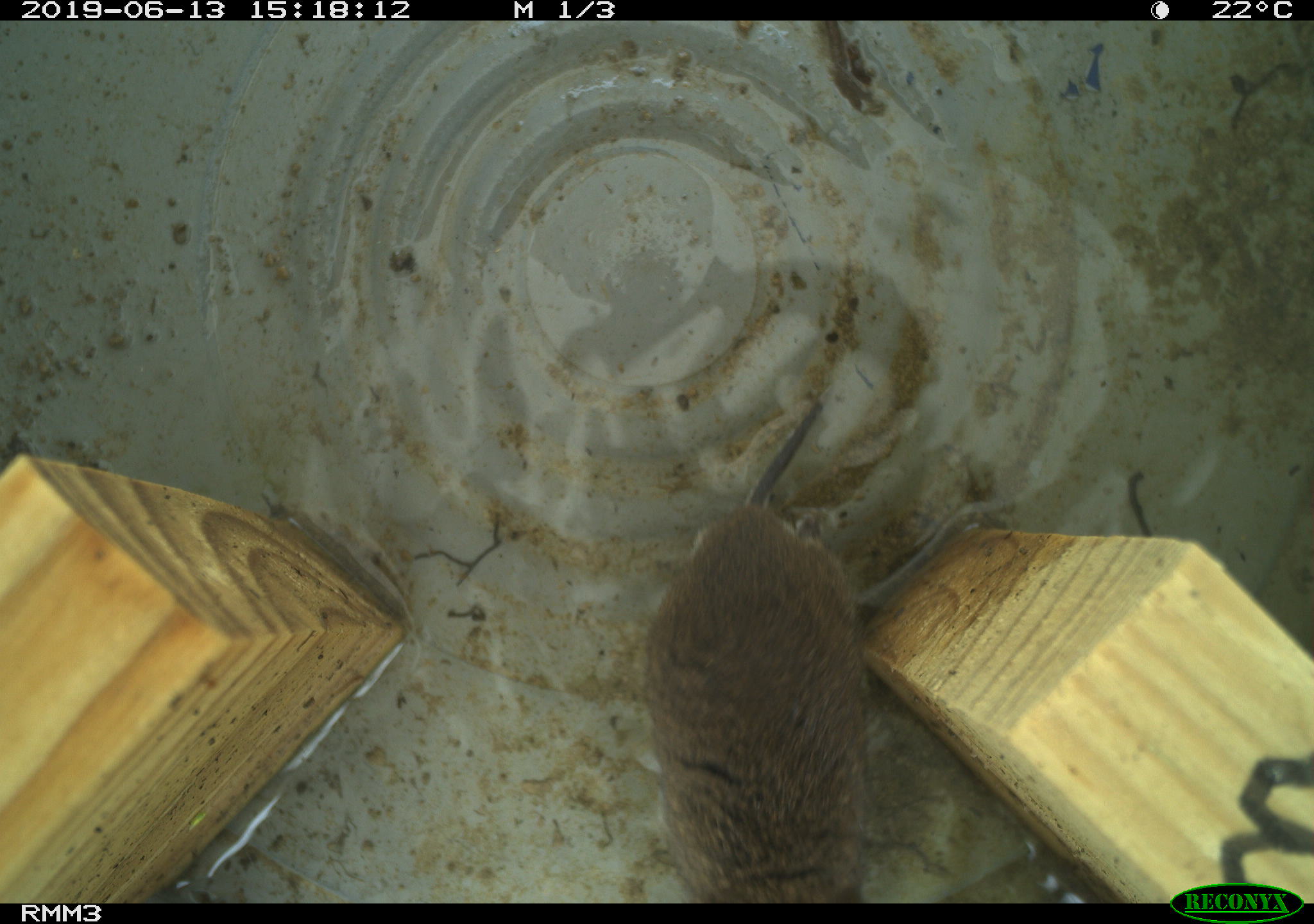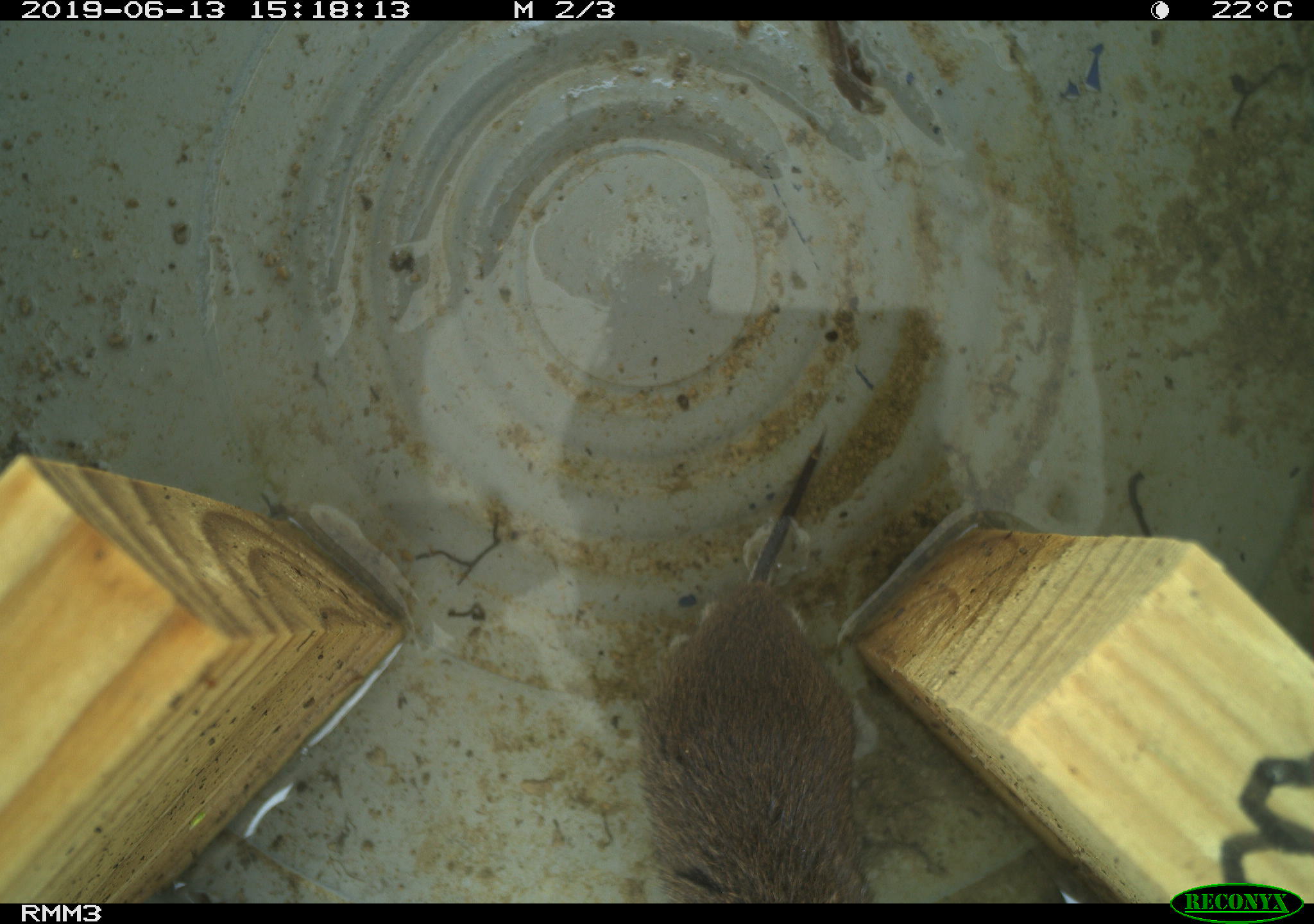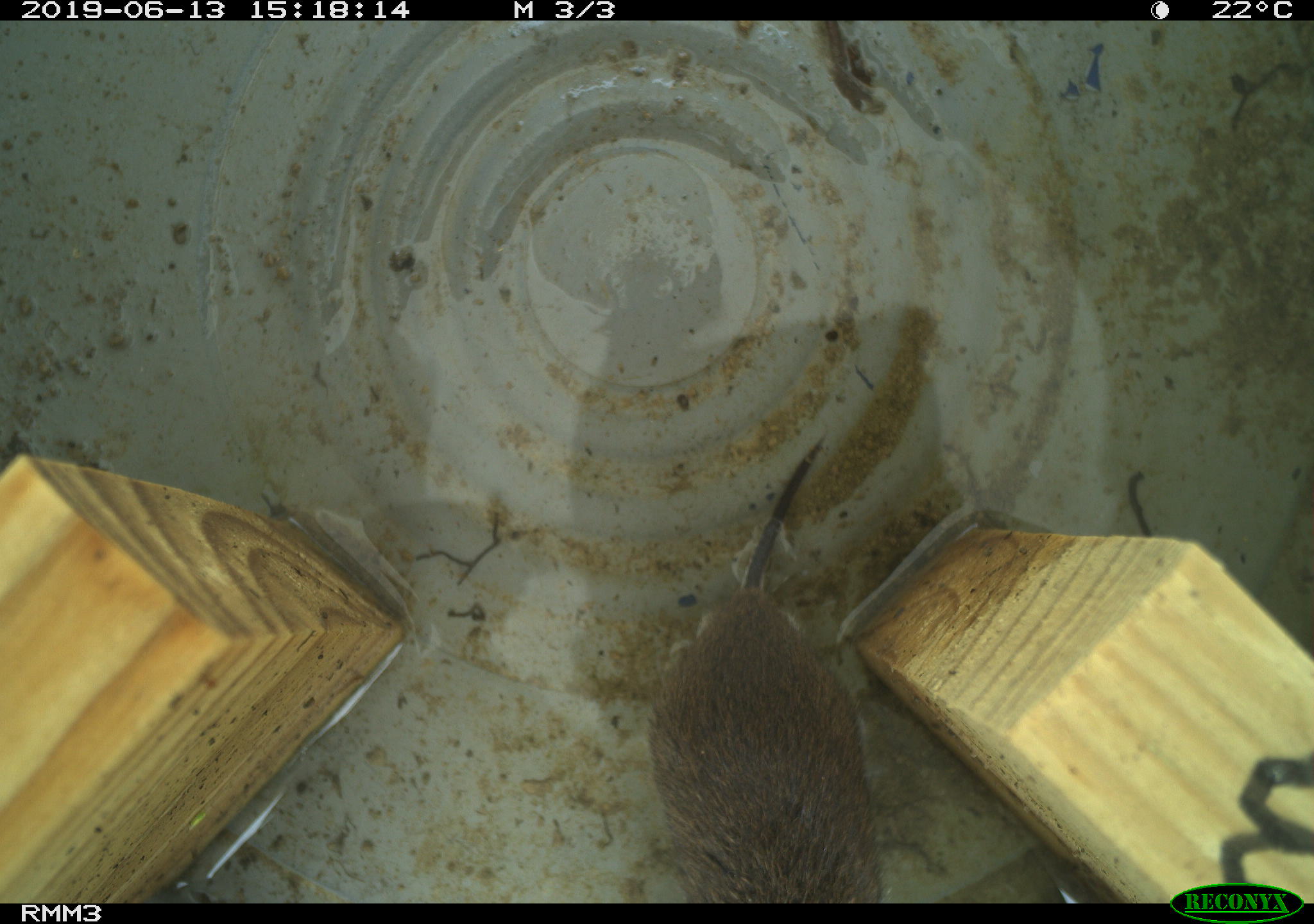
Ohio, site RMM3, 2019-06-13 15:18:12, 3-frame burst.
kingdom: Animalia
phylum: Chordata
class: Mammalia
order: Rodentia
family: Cricetidae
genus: Microtus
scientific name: Microtus pennsylvanicus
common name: meadow vole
Meadow vole (Microtus pennsylvanicus).